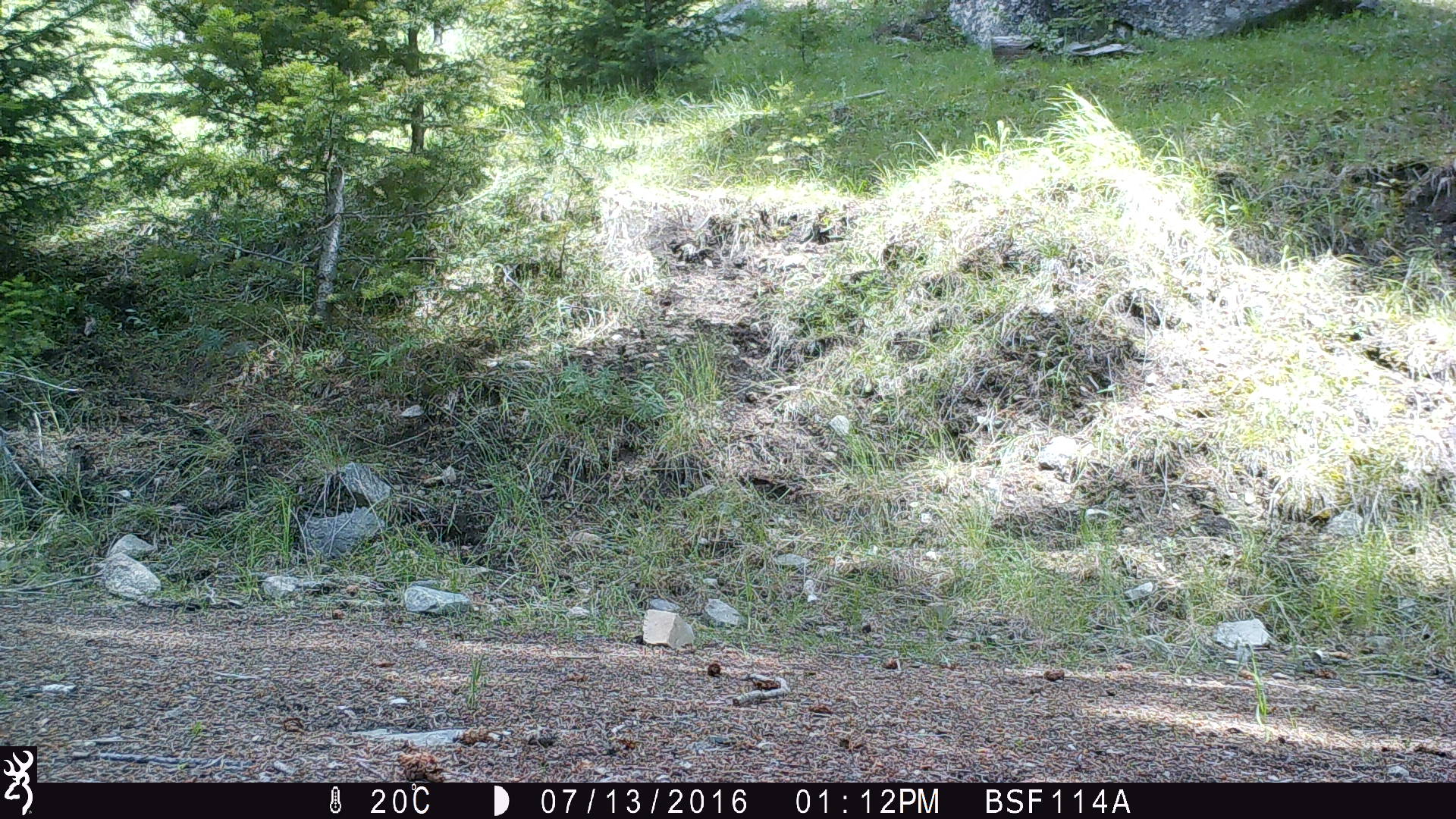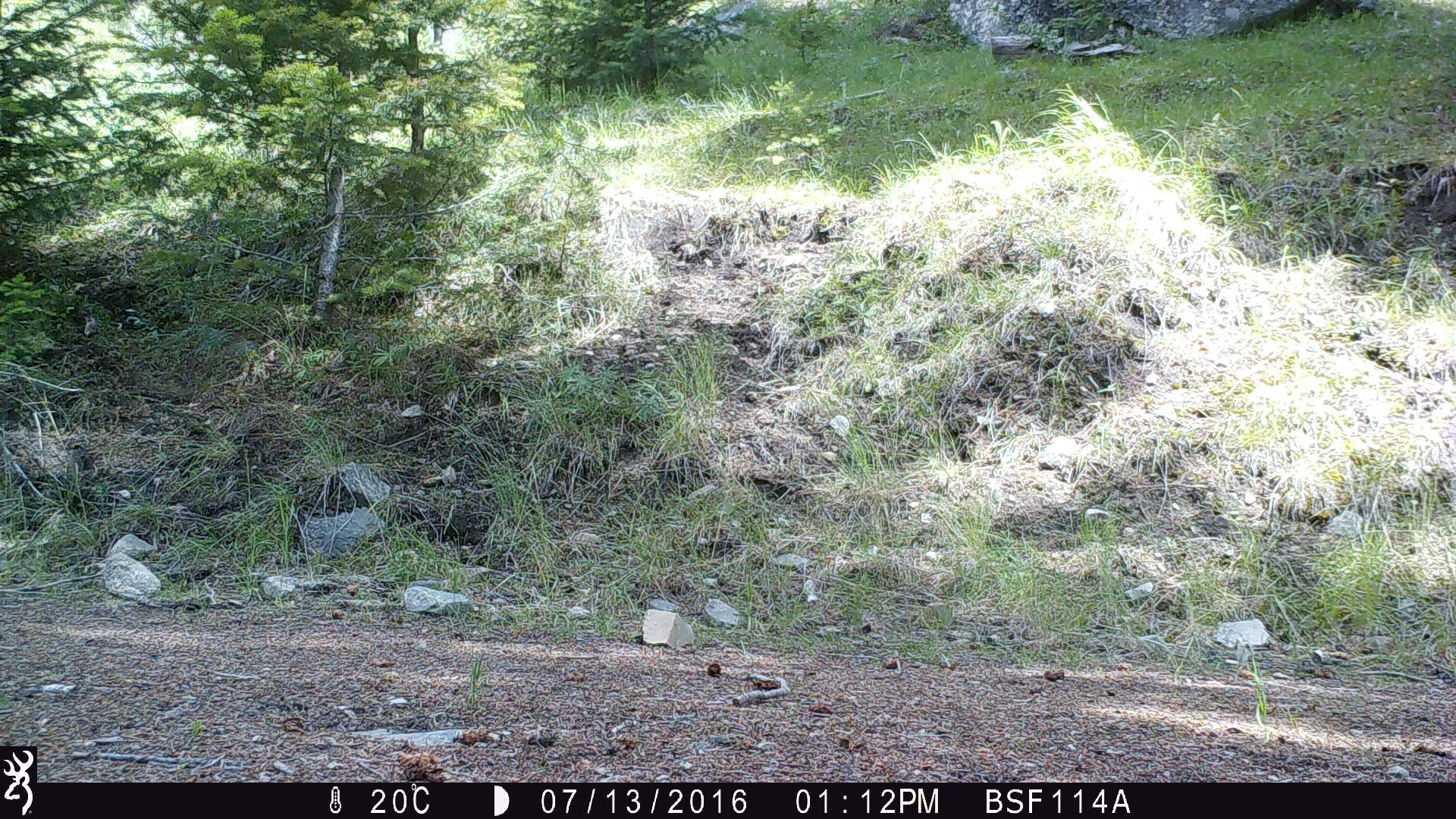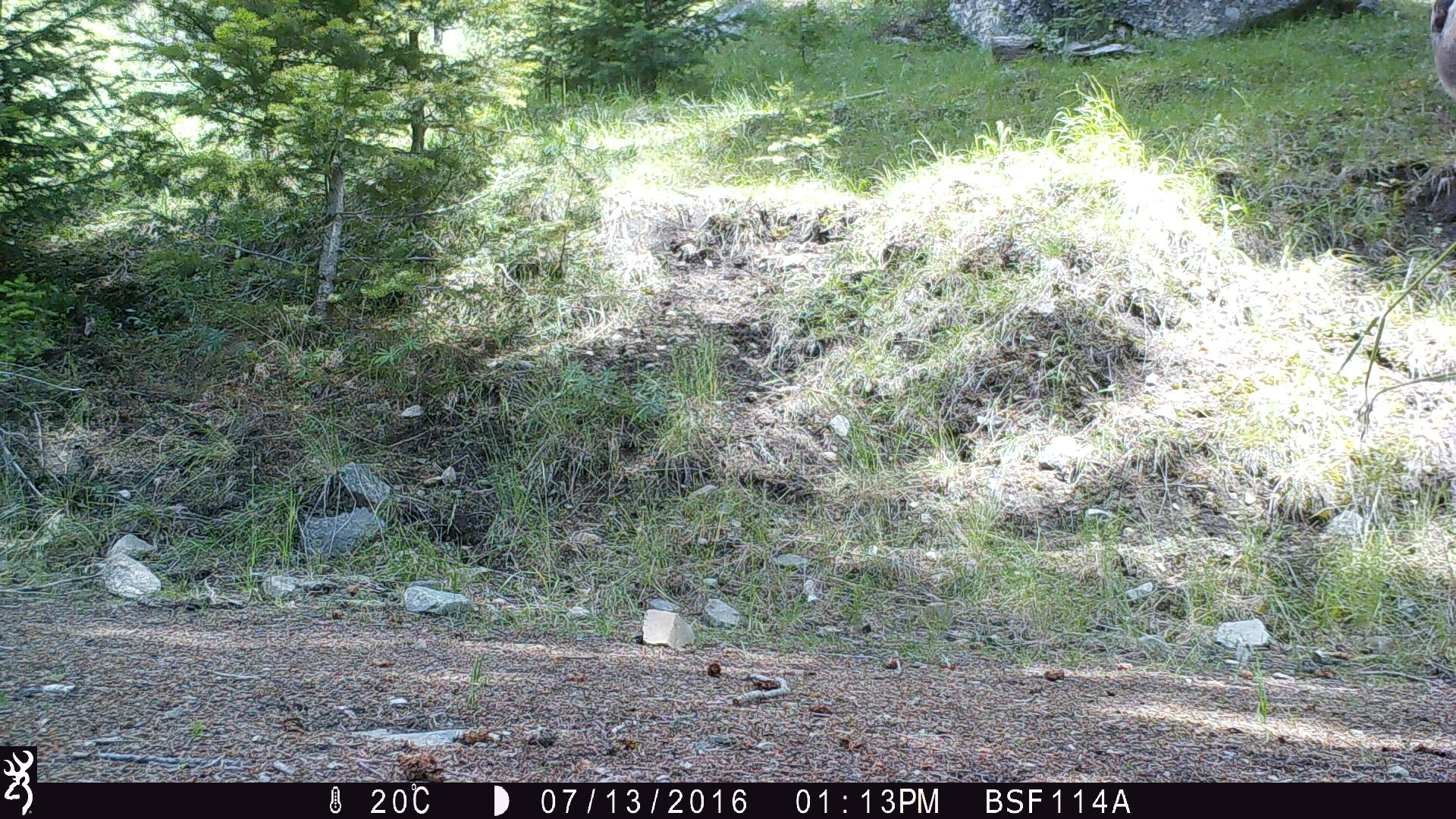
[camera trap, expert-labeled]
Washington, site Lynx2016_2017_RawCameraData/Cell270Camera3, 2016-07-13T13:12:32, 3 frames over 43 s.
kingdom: Animalia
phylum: Chordata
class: Mammalia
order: Artiodactyla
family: Bovidae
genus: Bos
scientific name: Bos taurus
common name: domestic cattle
Domestic cattle (Bos taurus). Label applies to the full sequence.